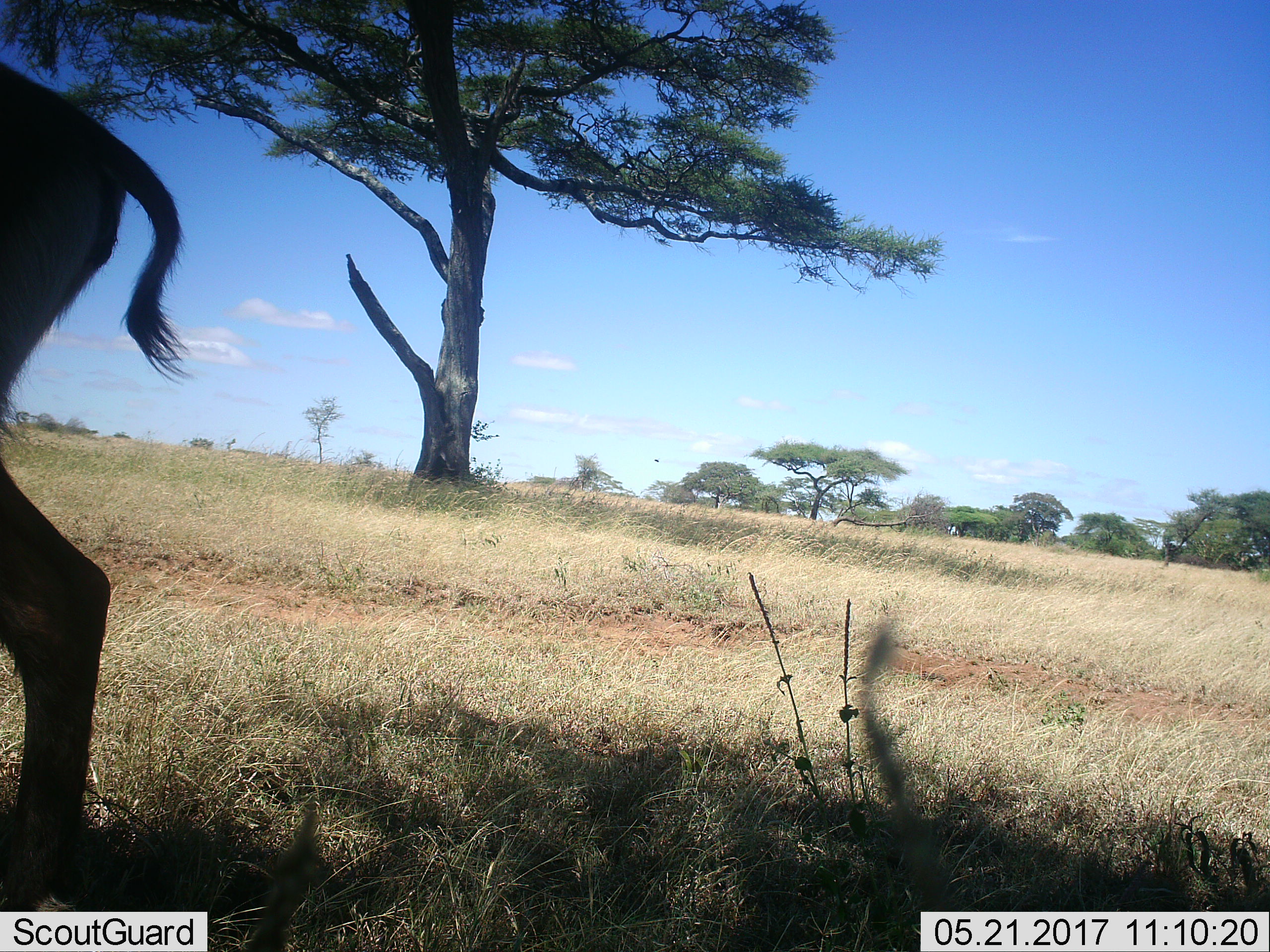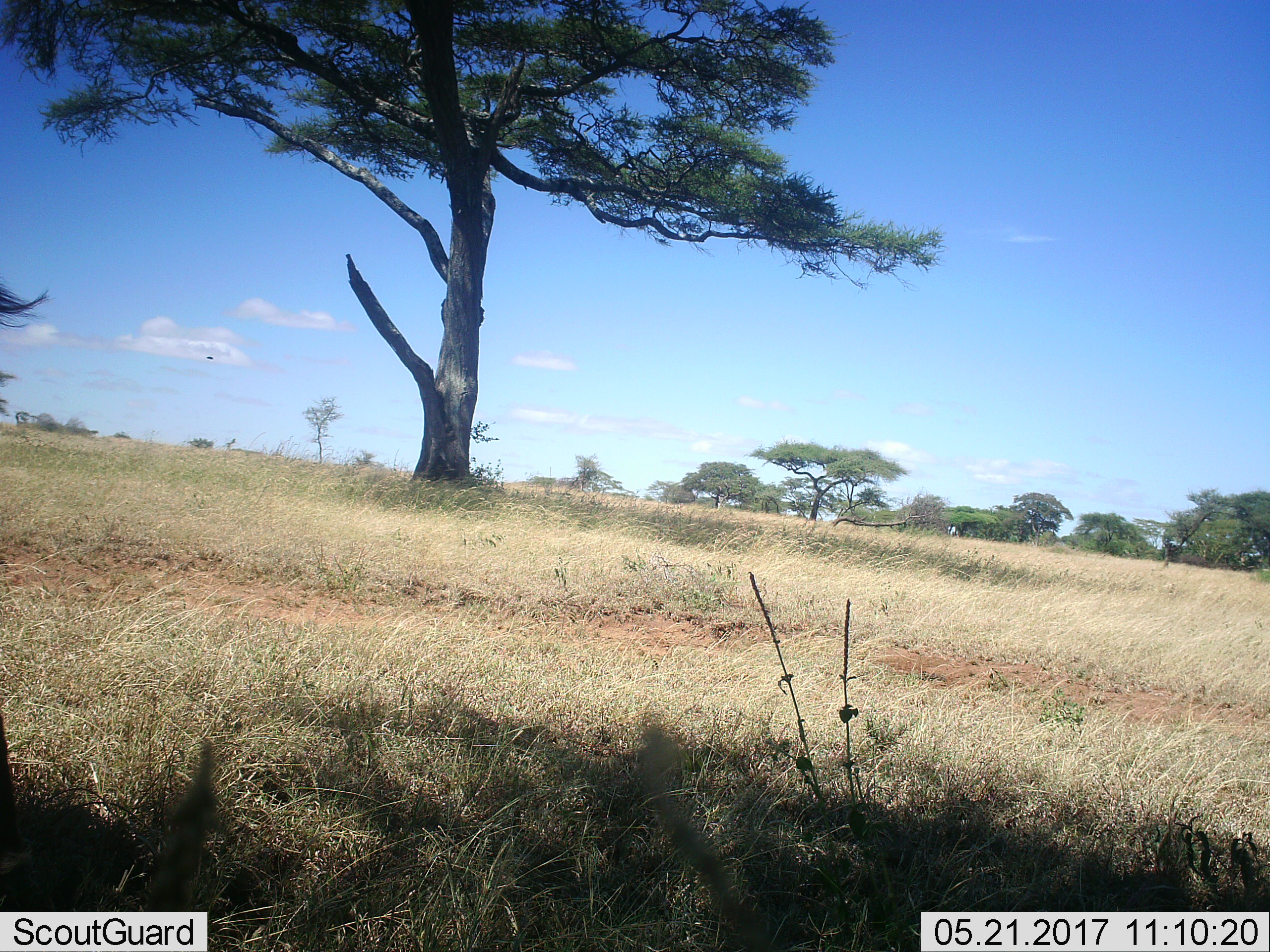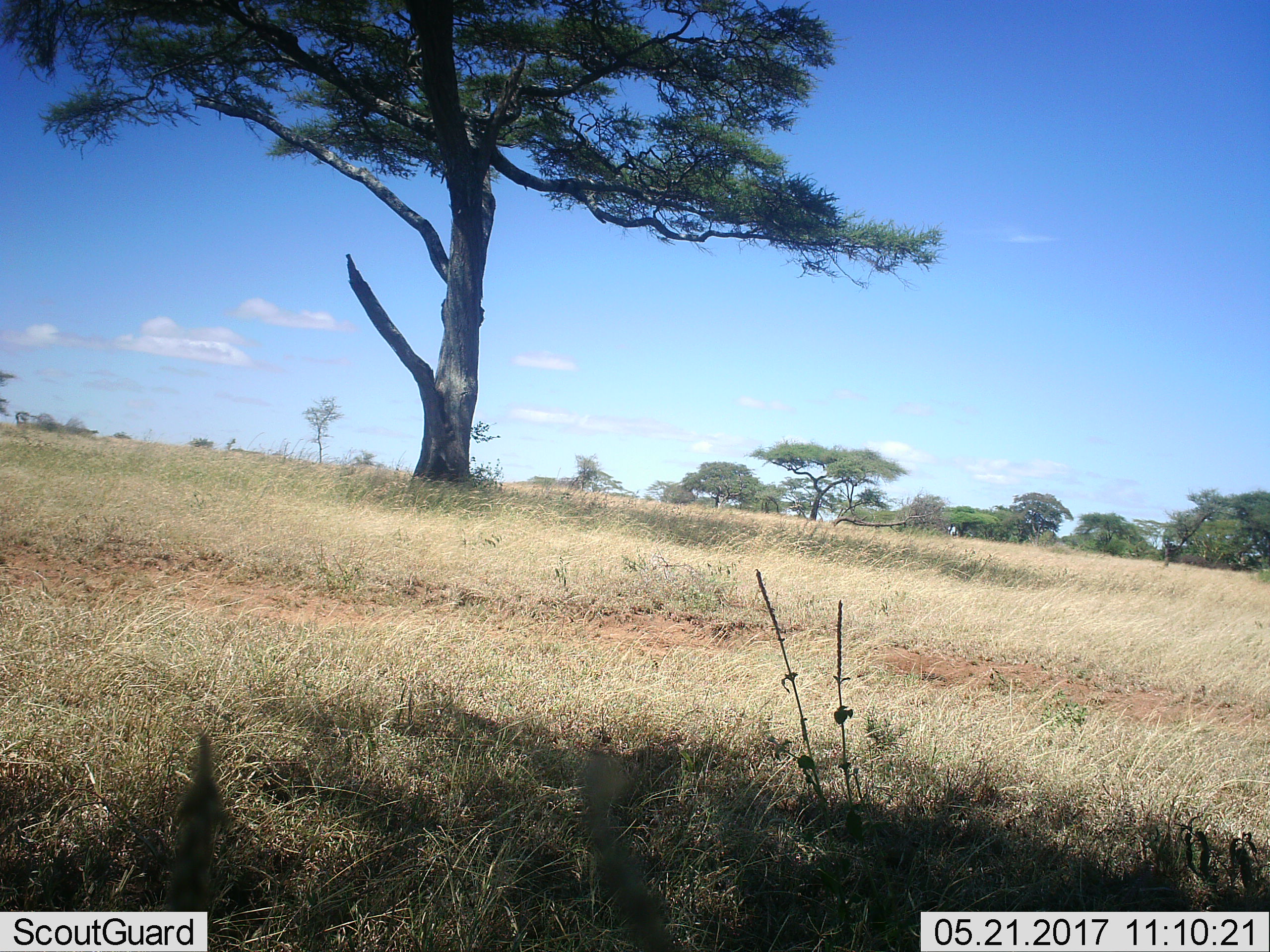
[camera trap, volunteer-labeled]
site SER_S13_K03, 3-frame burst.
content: unidentified animal